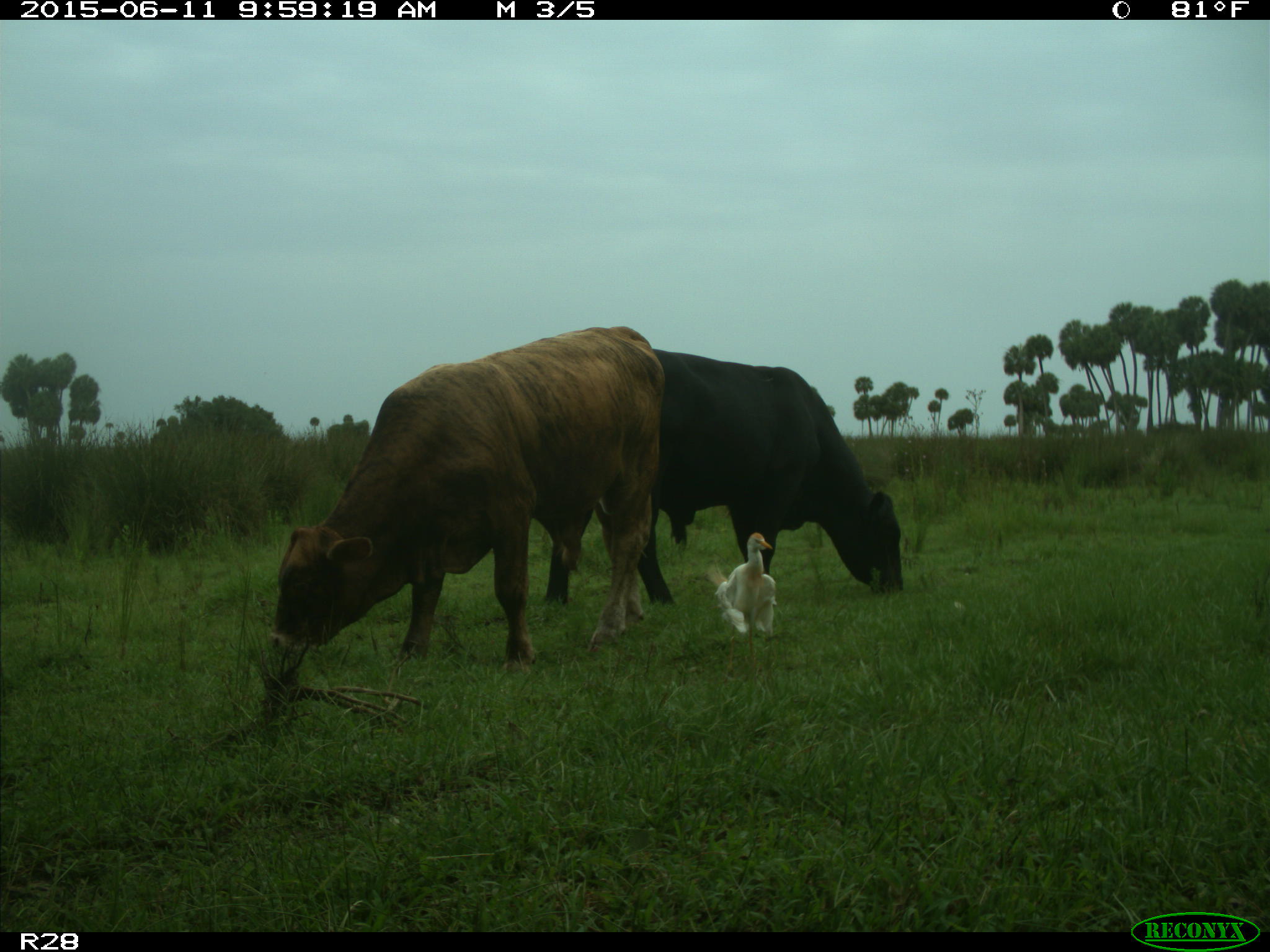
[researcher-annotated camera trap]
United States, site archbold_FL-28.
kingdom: Animalia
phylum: Chordata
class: Mammalia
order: Artiodactyla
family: Bovidae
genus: Bos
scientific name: Bos taurus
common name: domestic cow